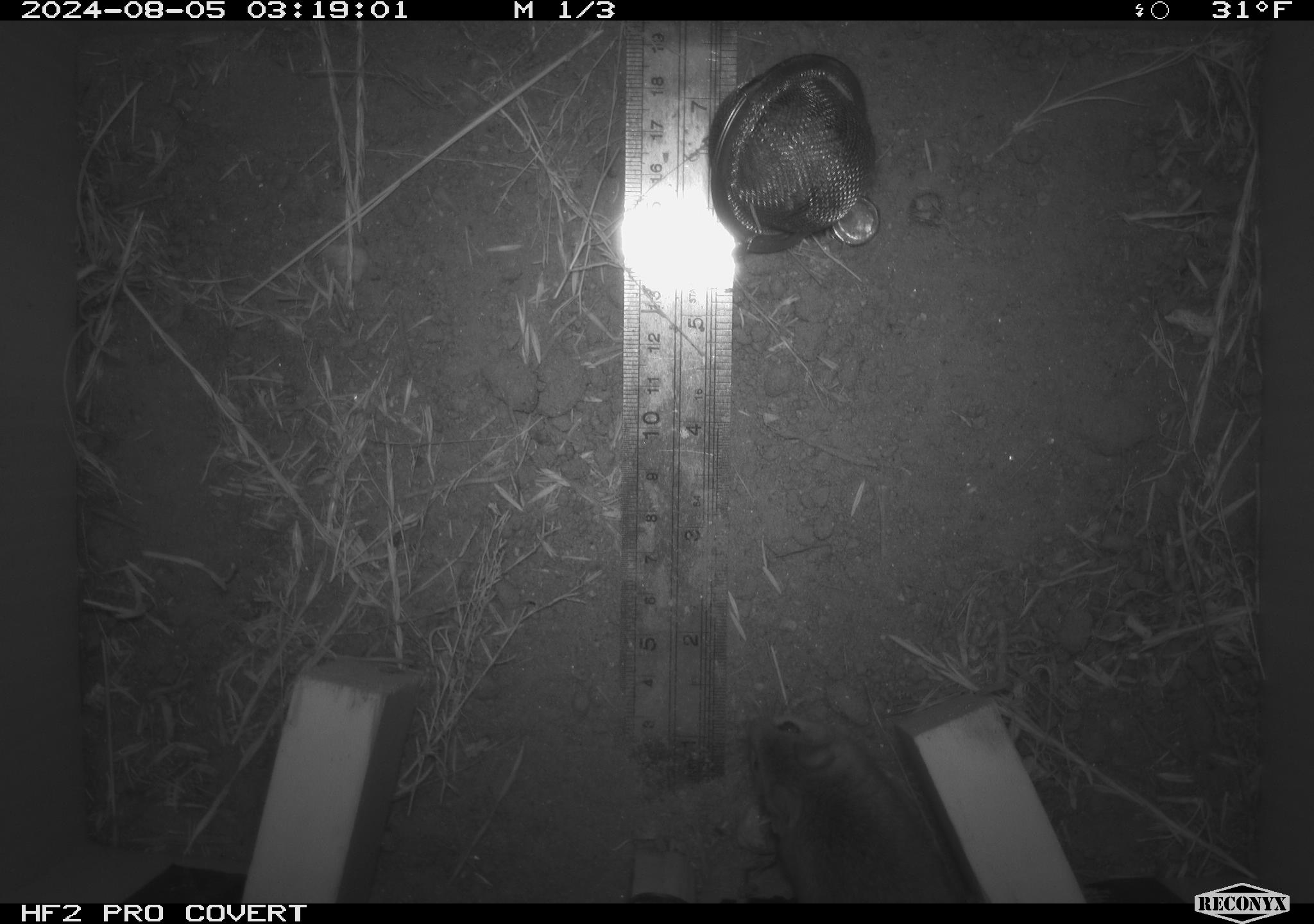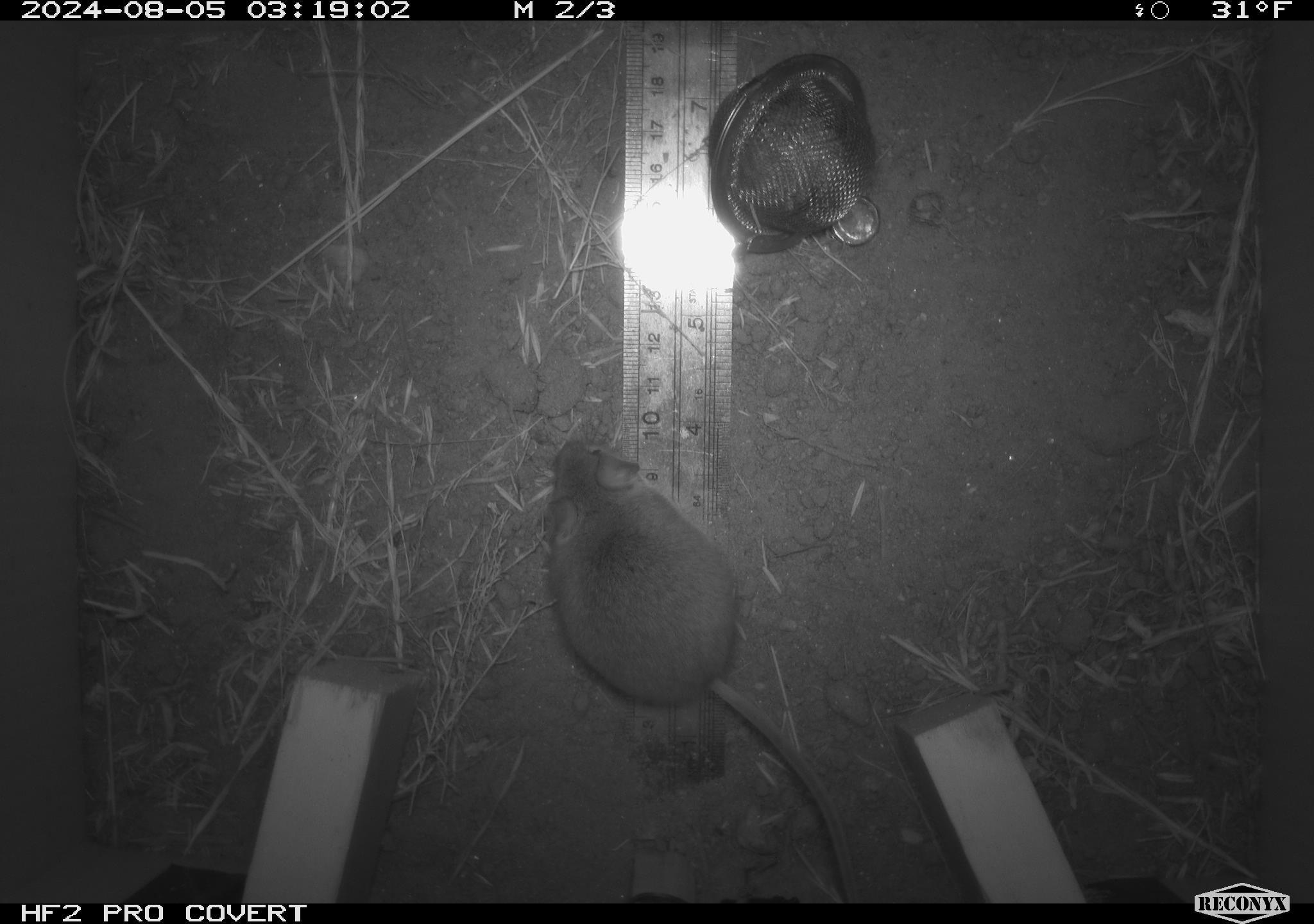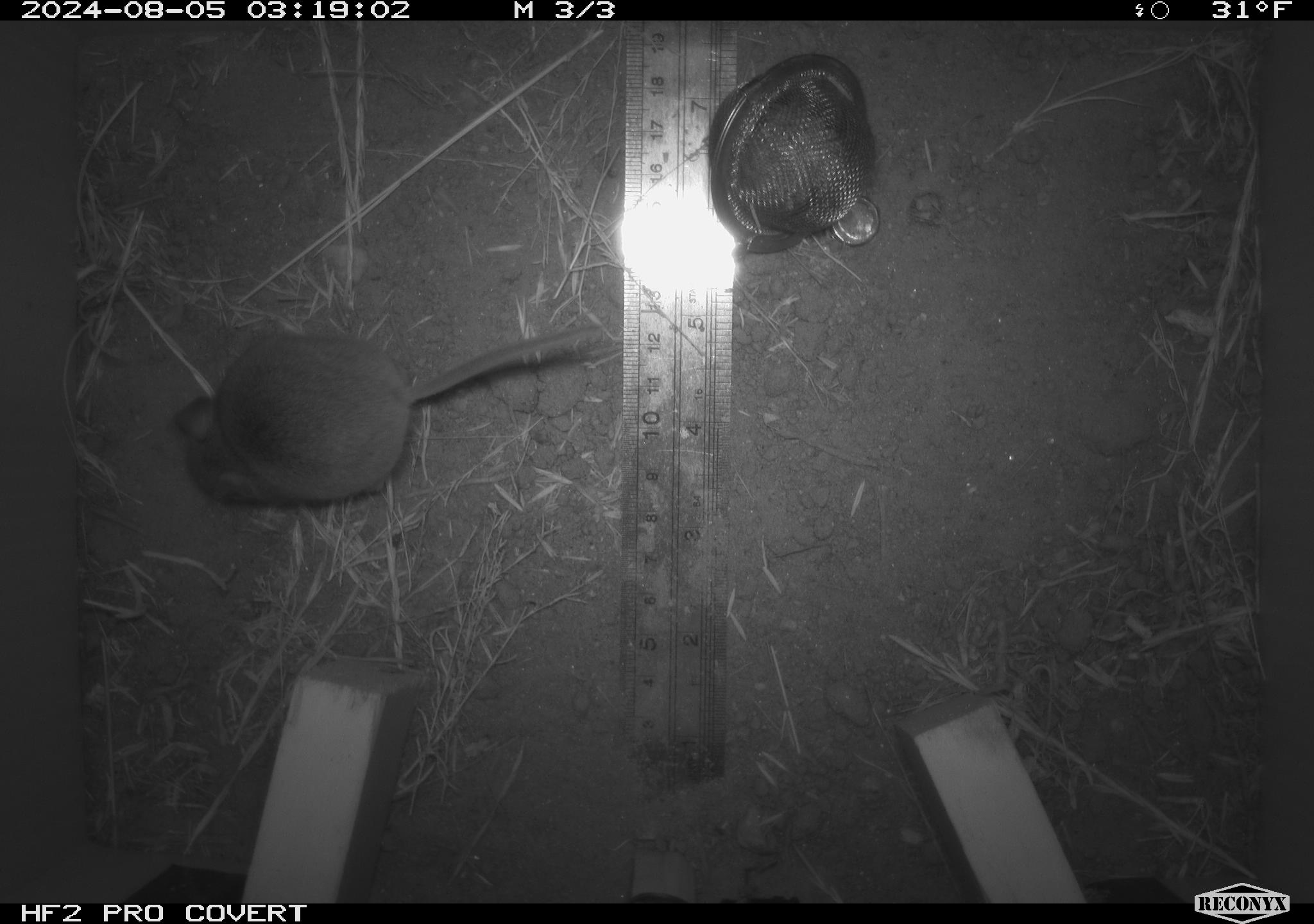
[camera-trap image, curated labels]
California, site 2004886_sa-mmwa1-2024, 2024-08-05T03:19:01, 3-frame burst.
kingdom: Animalia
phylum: Chordata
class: Mammalia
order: Rodentia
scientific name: Rodentia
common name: mouse species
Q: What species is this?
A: Mouse species (Rodentia).